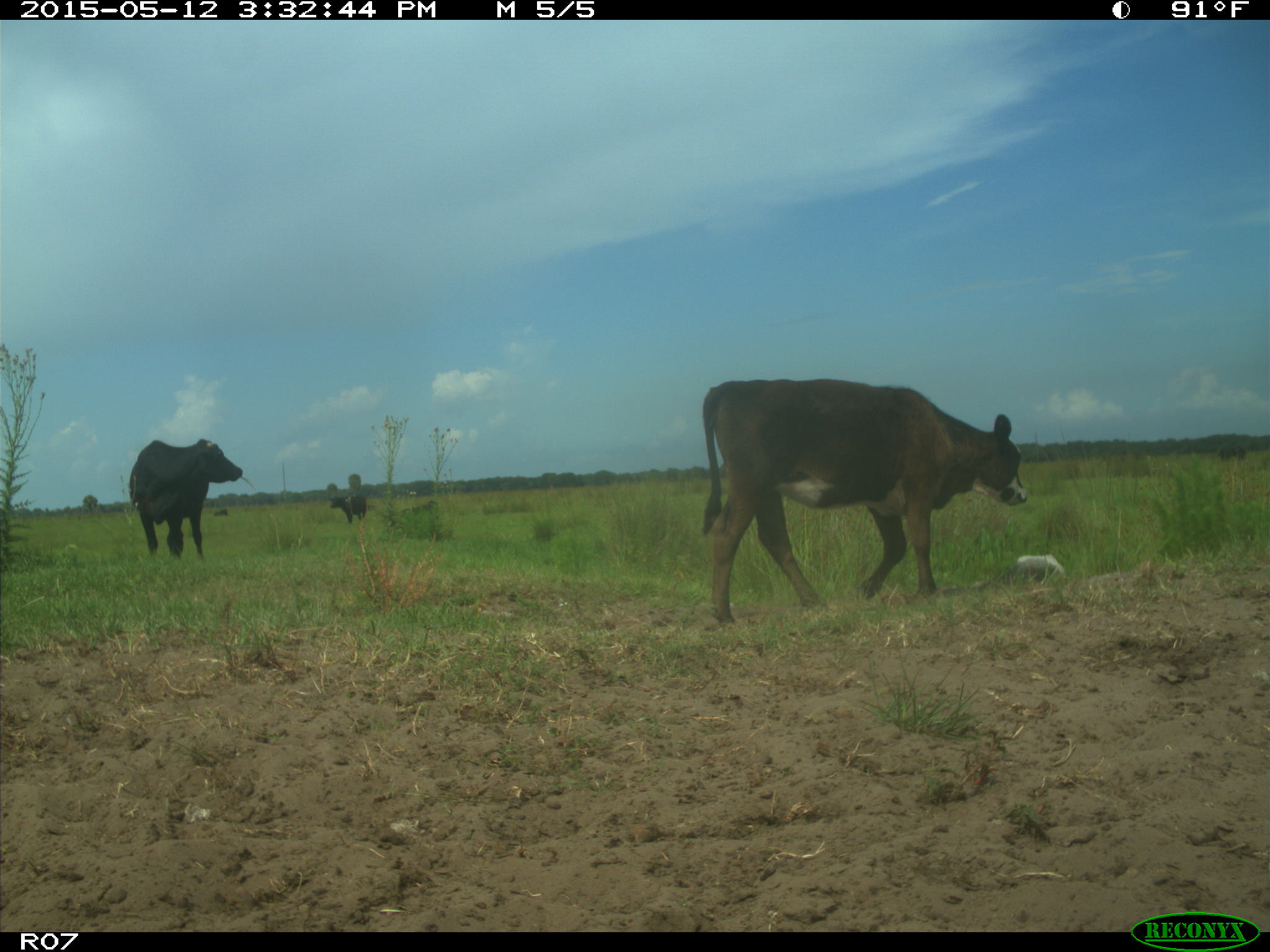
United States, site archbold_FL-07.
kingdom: Animalia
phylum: Chordata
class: Mammalia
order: Artiodactyla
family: Bovidae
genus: Bos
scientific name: Bos taurus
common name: domestic cow